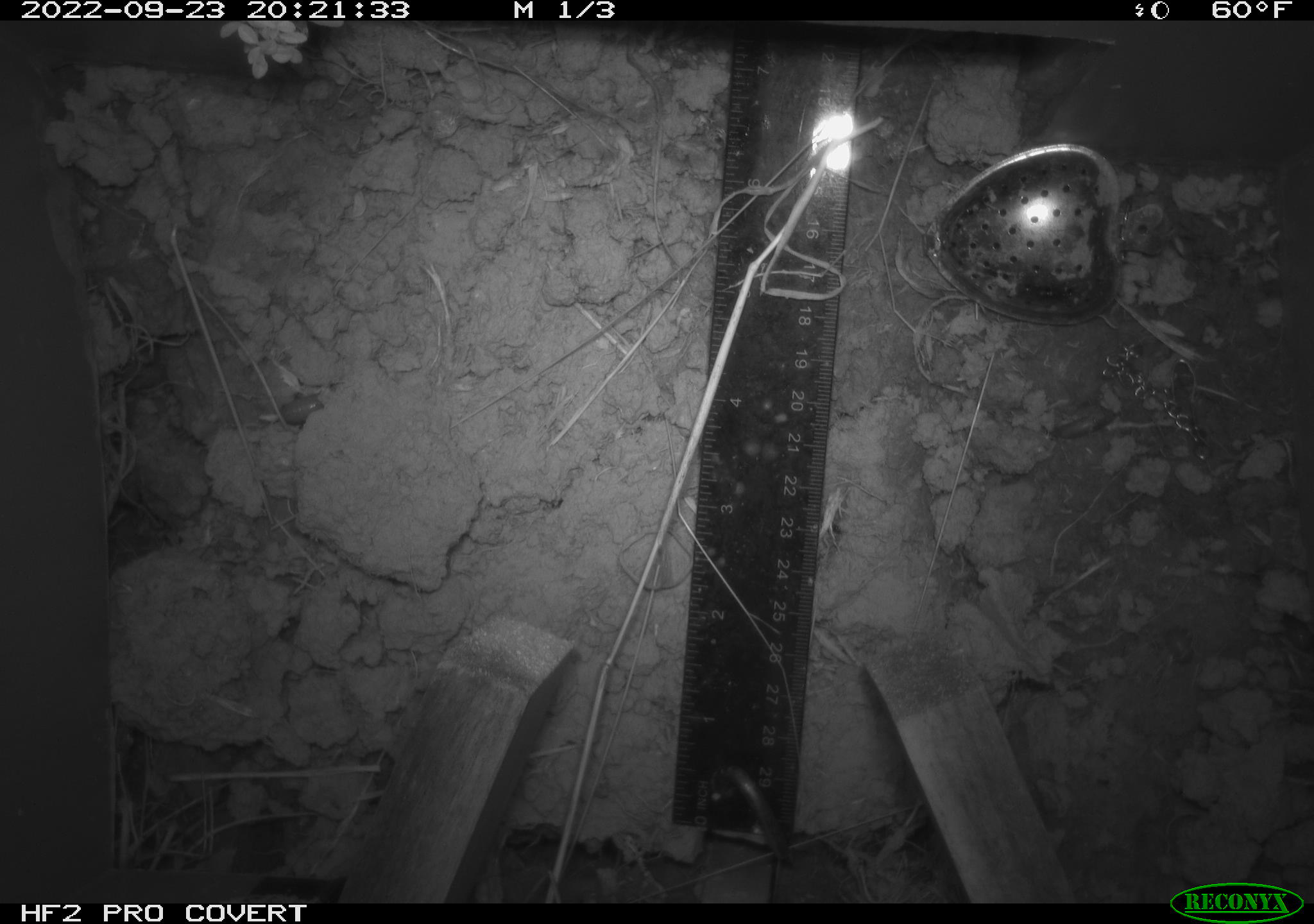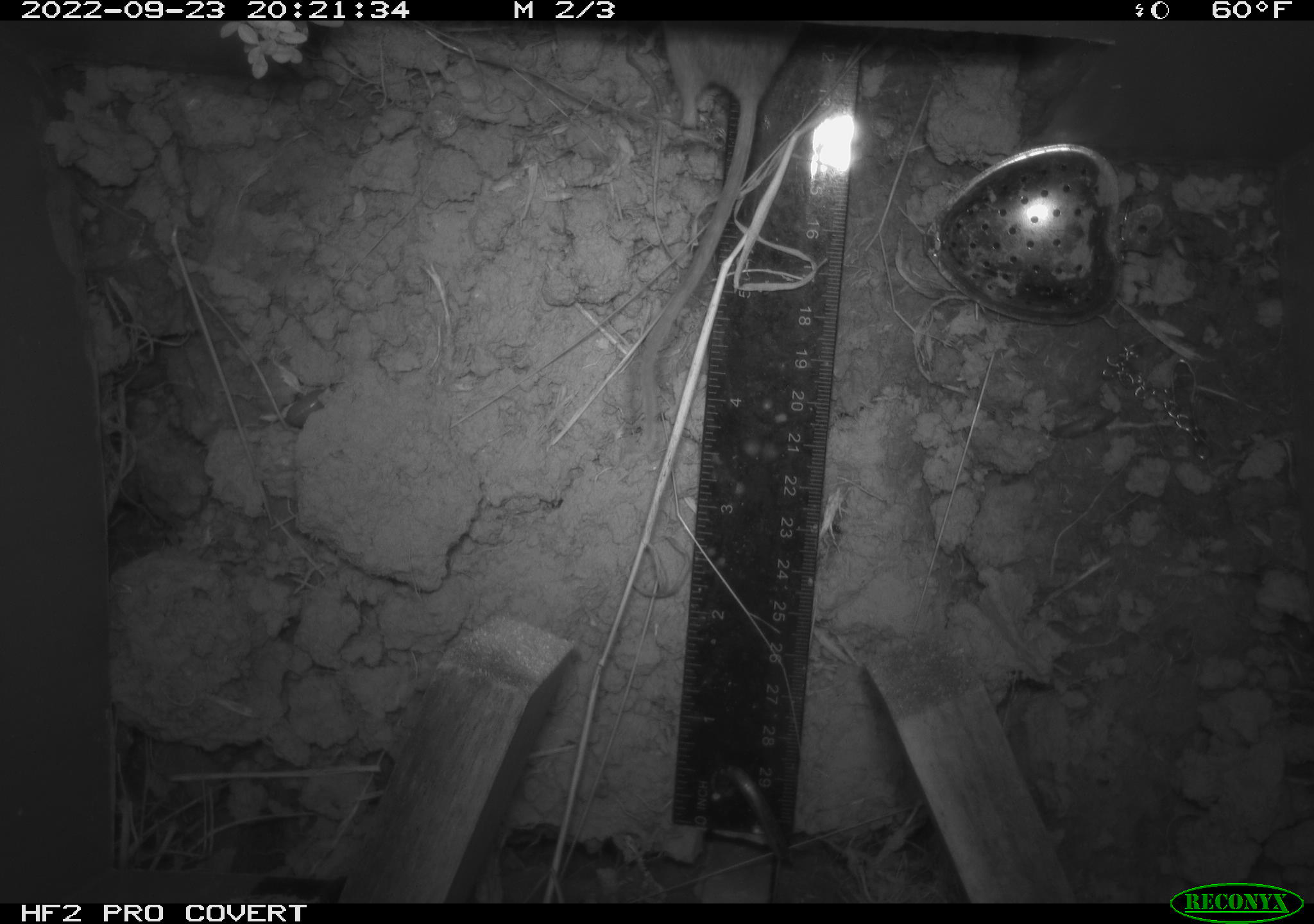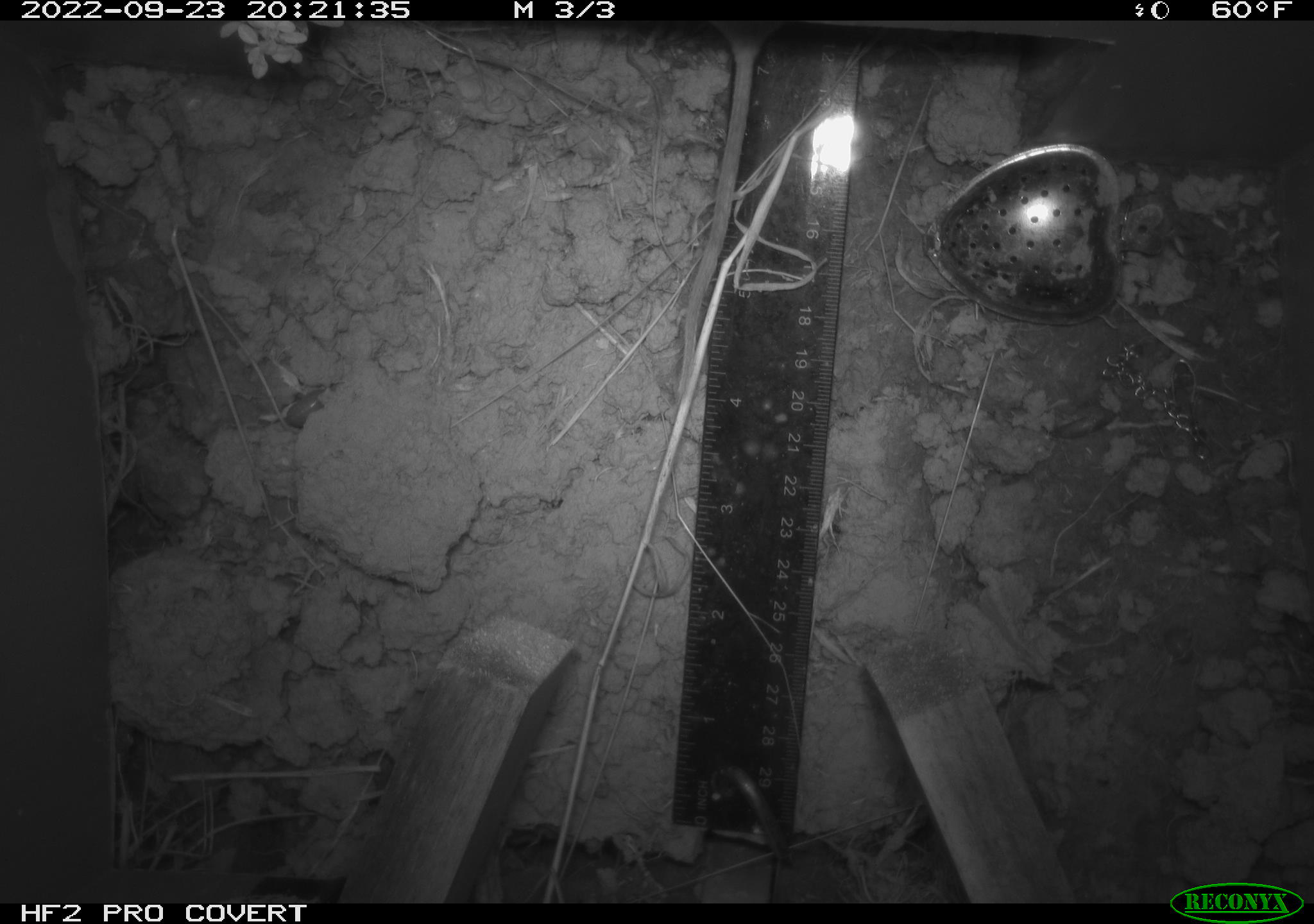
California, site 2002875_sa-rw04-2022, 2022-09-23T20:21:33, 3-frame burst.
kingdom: Animalia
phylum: Chordata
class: Mammalia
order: Rodentia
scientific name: Rodentia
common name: mouse species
Mouse species (Rodentia).